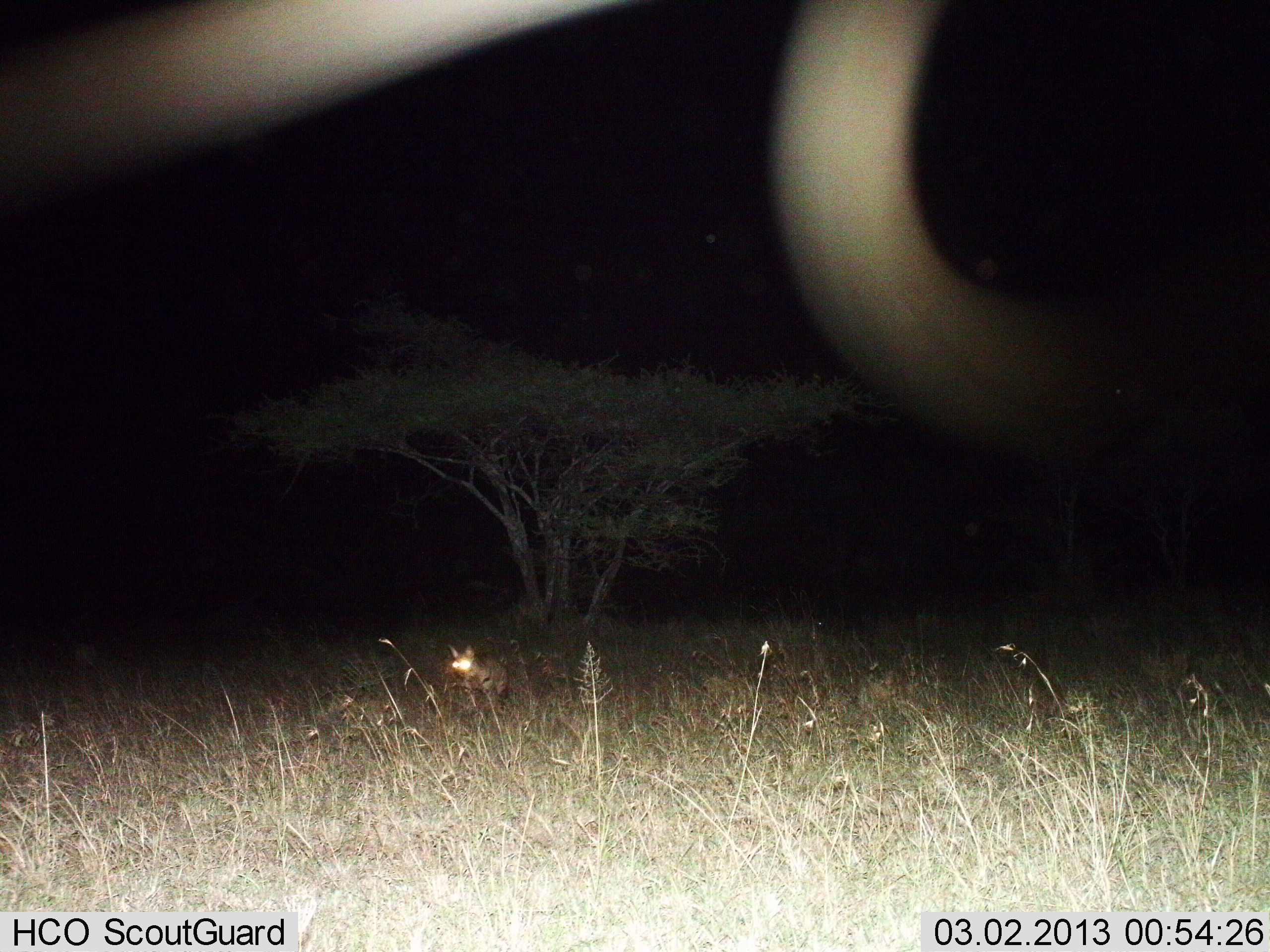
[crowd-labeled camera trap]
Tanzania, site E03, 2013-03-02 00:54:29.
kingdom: Animalia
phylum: Chordata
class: Mammalia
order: Carnivora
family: Felidae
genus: Leptailurus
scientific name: Leptailurus serval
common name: serval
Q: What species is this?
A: Serval (Leptailurus serval).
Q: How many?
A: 1.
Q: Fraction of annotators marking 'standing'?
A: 80%.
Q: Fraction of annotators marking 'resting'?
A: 0%.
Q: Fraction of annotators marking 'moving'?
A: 20%.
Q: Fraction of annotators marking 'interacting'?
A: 0%.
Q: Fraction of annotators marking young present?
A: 0%.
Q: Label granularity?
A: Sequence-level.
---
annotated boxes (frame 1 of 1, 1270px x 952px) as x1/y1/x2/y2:
animal: 761/0/1270/476; 0/0/625/212; 445/642/512/711